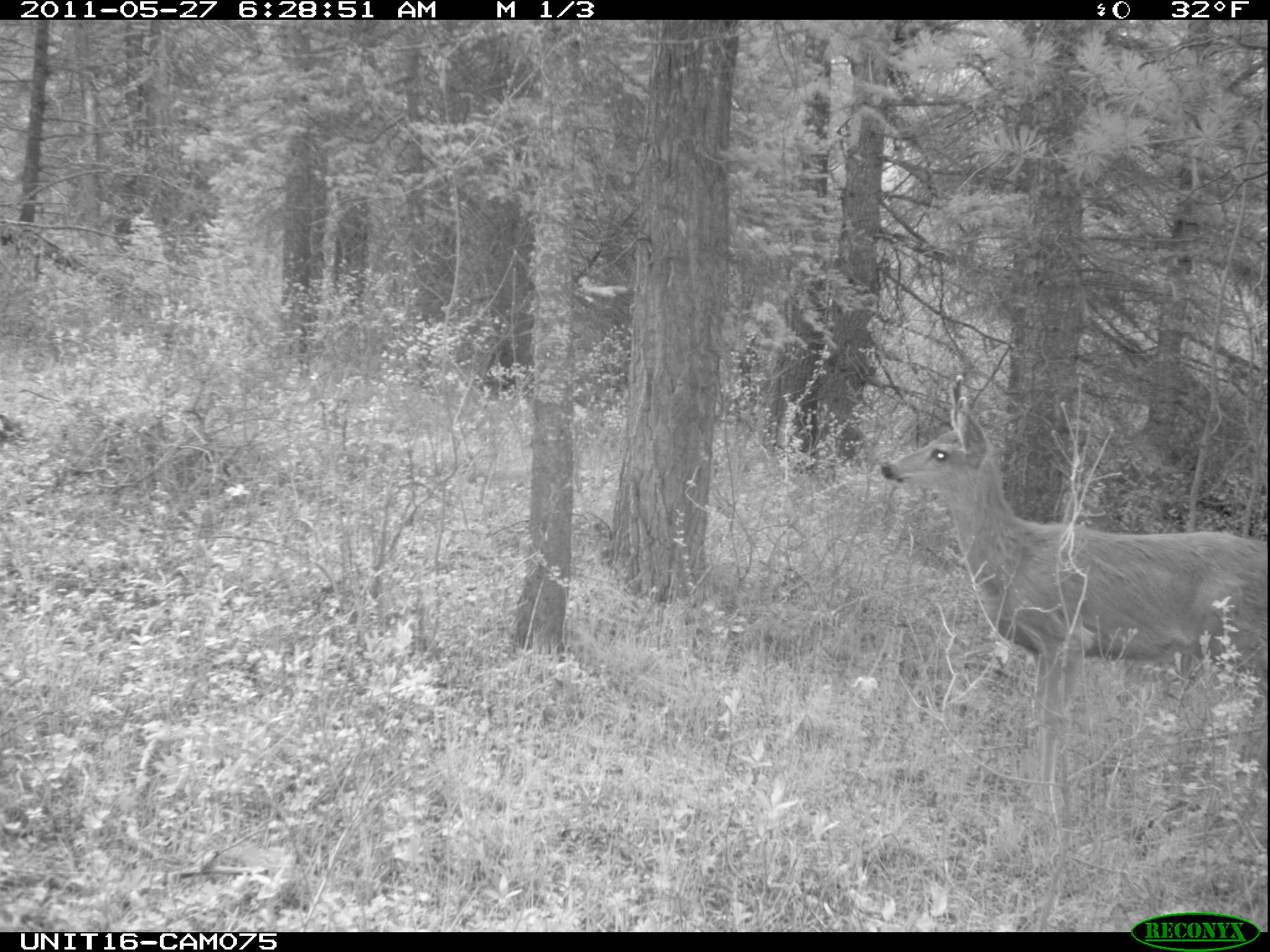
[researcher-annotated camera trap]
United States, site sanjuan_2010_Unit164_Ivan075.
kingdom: Animalia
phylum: Chordata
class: Mammalia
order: Artiodactyla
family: Cervidae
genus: Odocoileus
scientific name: Odocoileus hemionus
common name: mule deer